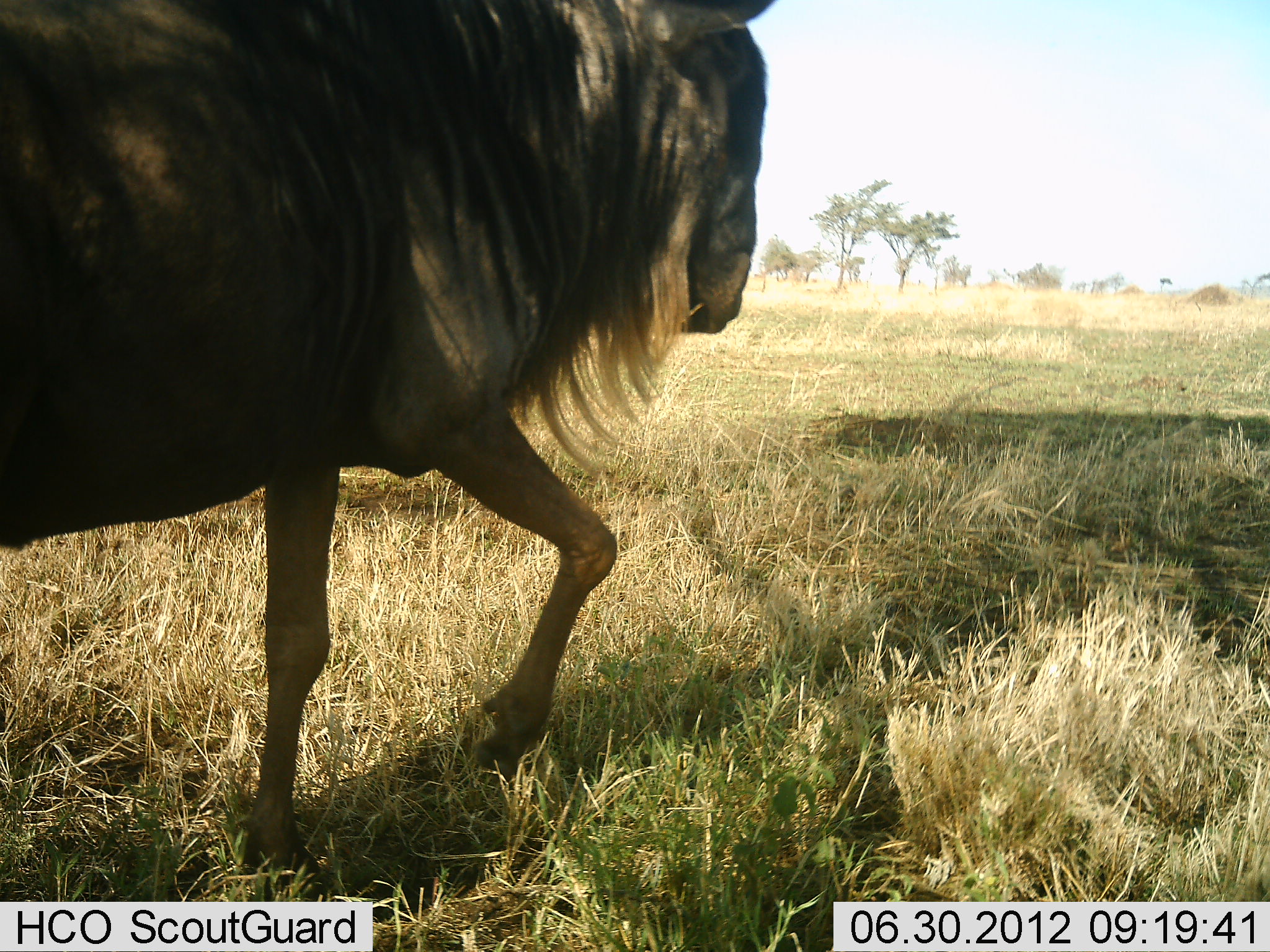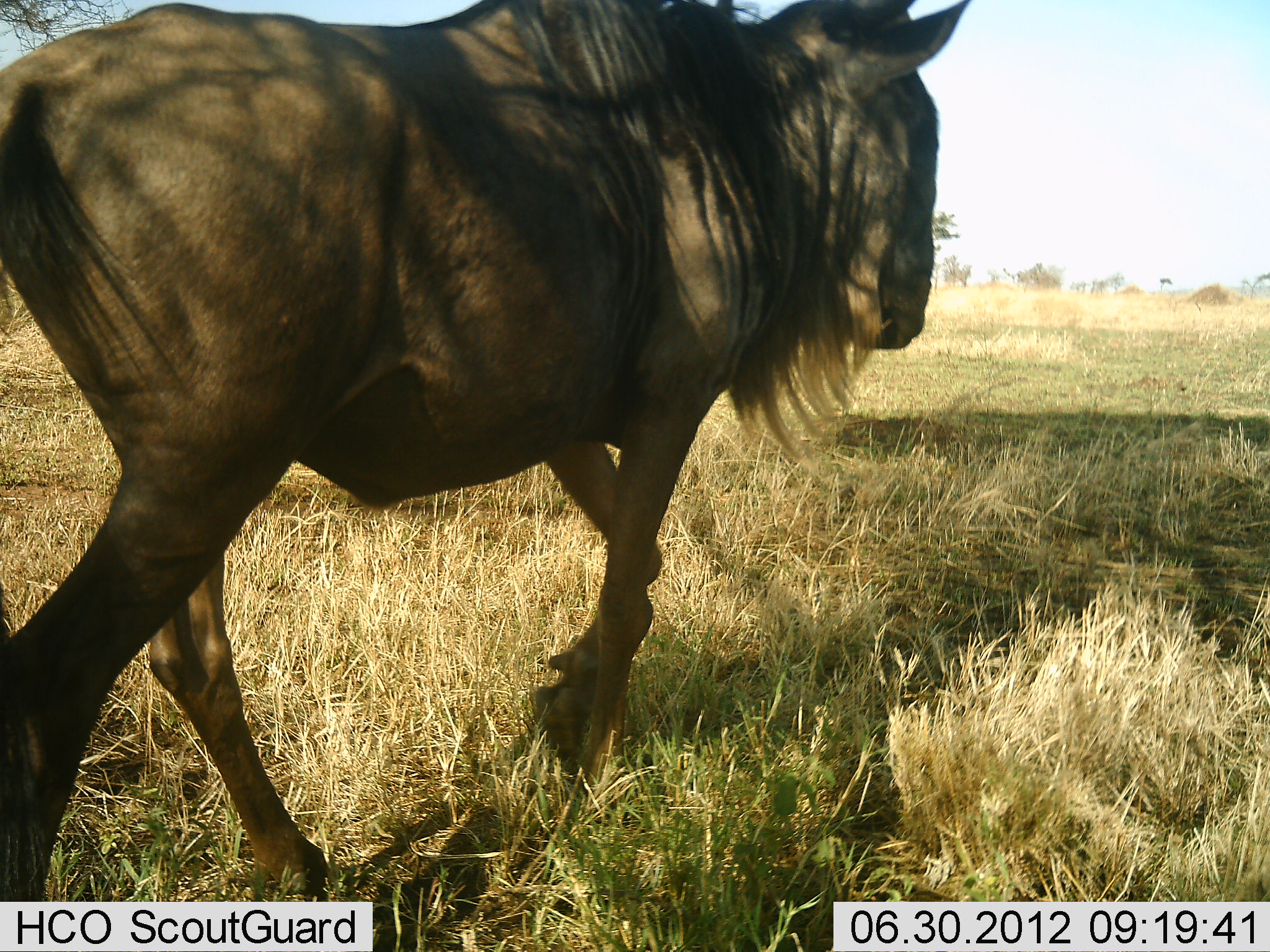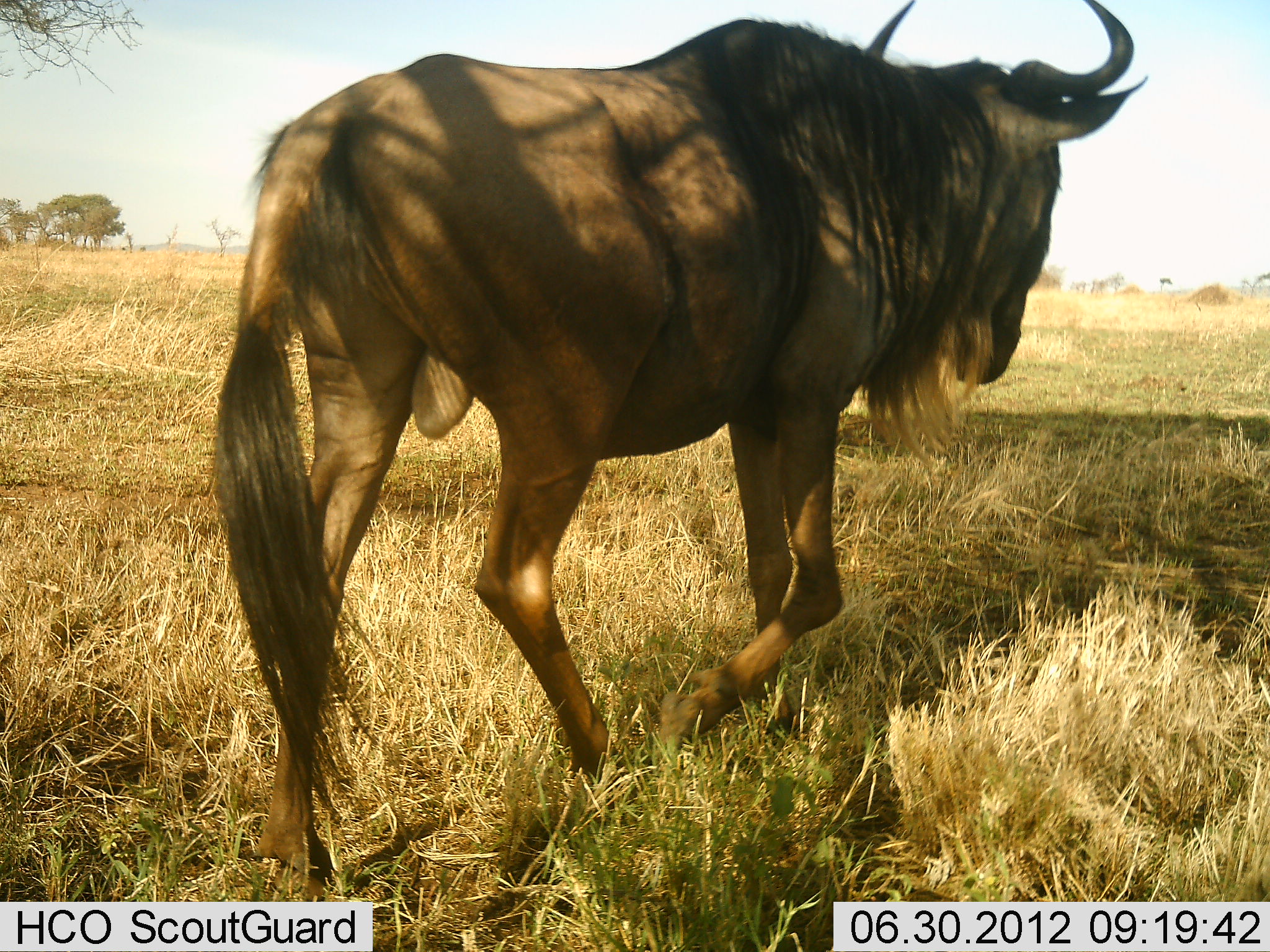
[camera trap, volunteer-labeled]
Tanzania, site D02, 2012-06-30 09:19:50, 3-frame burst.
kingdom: Animalia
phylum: Chordata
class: Mammalia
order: Artiodactyla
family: Bovidae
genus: Connochaetes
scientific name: Connochaetes taurinus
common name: blue wildebeest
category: wildebeest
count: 1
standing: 0%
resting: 0%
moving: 100%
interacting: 0%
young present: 0%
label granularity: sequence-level